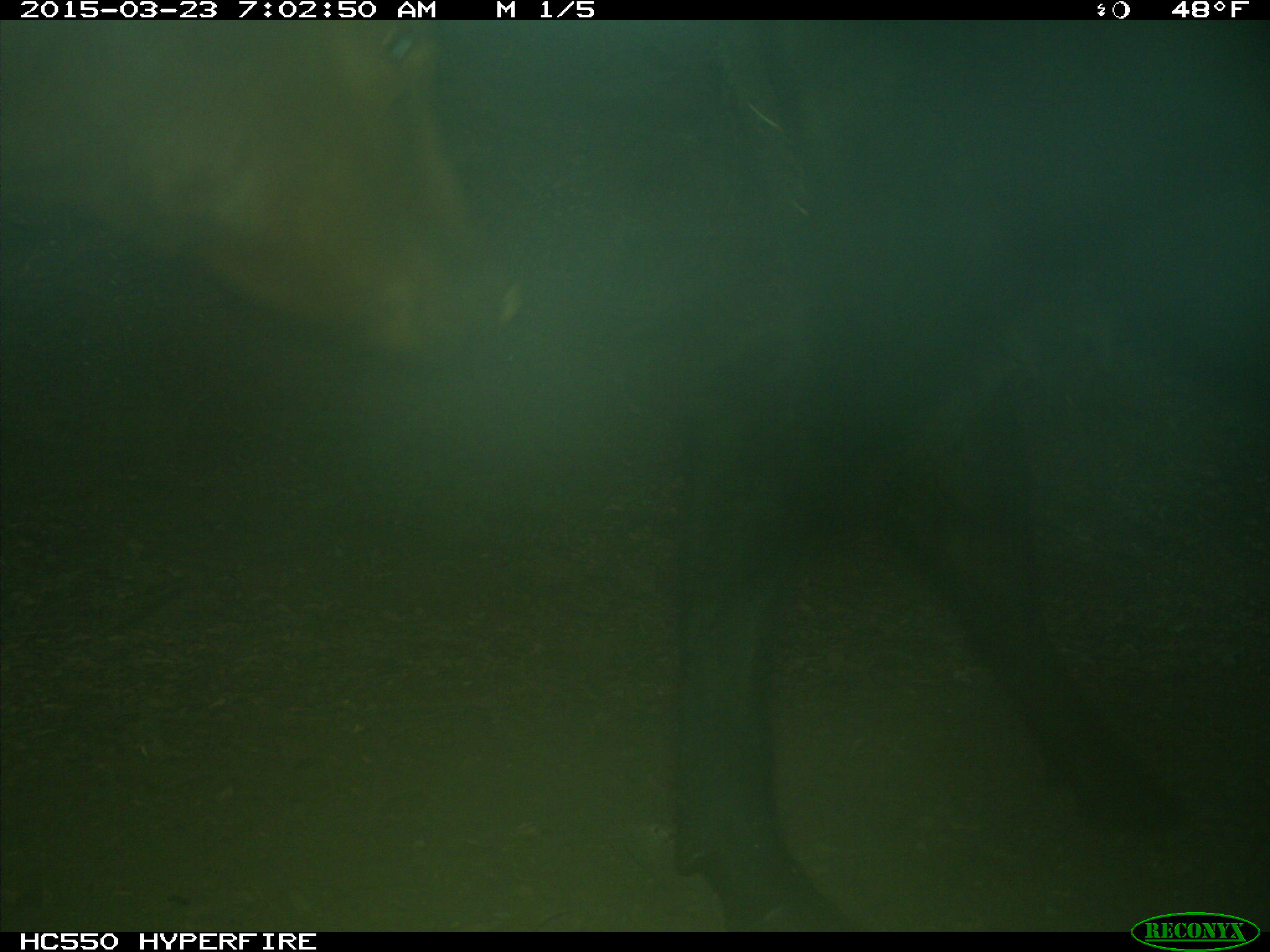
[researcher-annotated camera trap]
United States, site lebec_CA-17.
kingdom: Animalia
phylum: Chordata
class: Mammalia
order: Artiodactyla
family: Bovidae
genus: Bos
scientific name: Bos taurus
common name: domestic cow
Bos taurus (domestic cow).